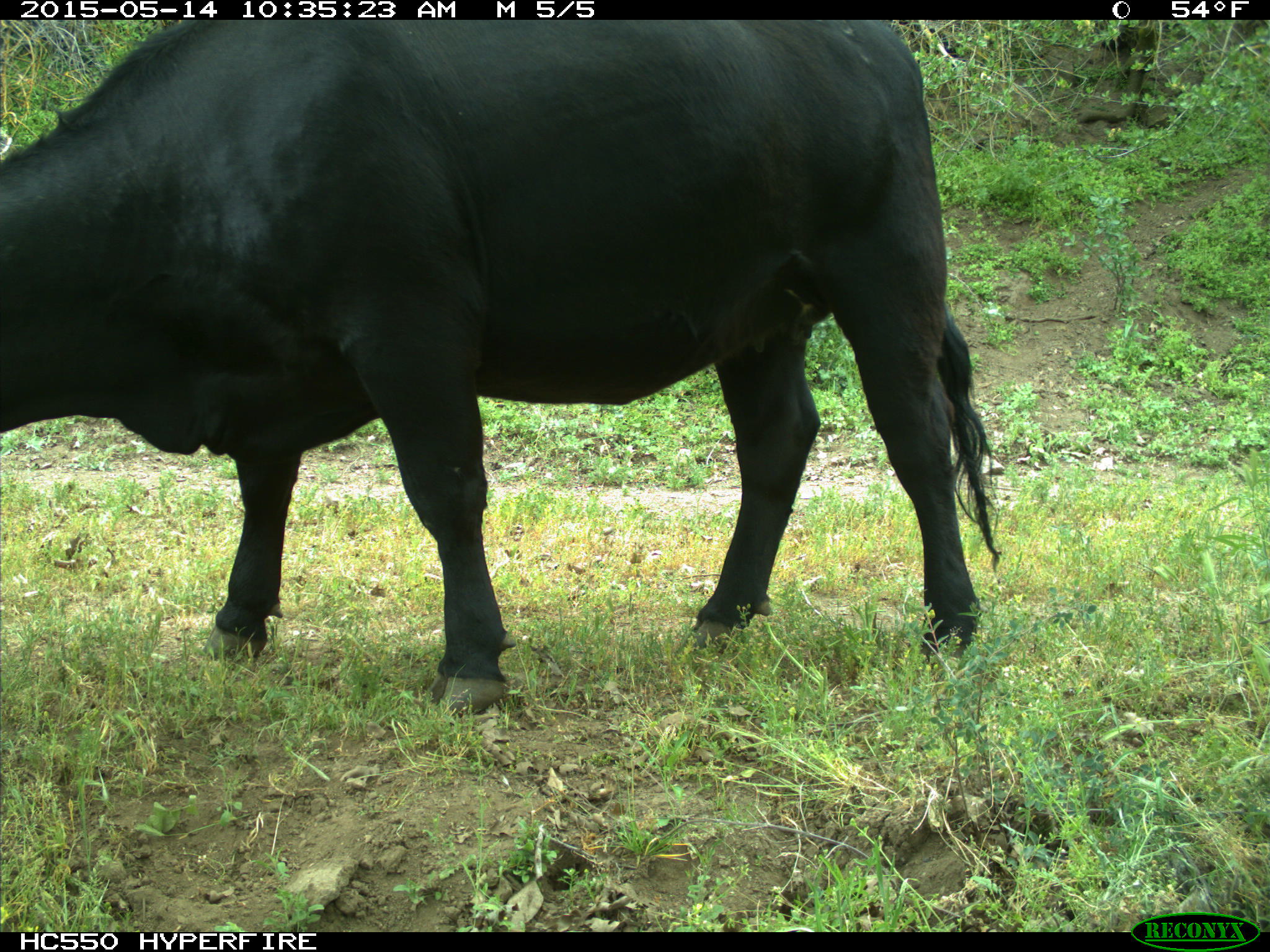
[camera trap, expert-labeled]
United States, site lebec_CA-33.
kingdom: Animalia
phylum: Chordata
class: Mammalia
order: Artiodactyla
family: Bovidae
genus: Bos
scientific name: Bos taurus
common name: domestic cow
Bos taurus (domestic cow).